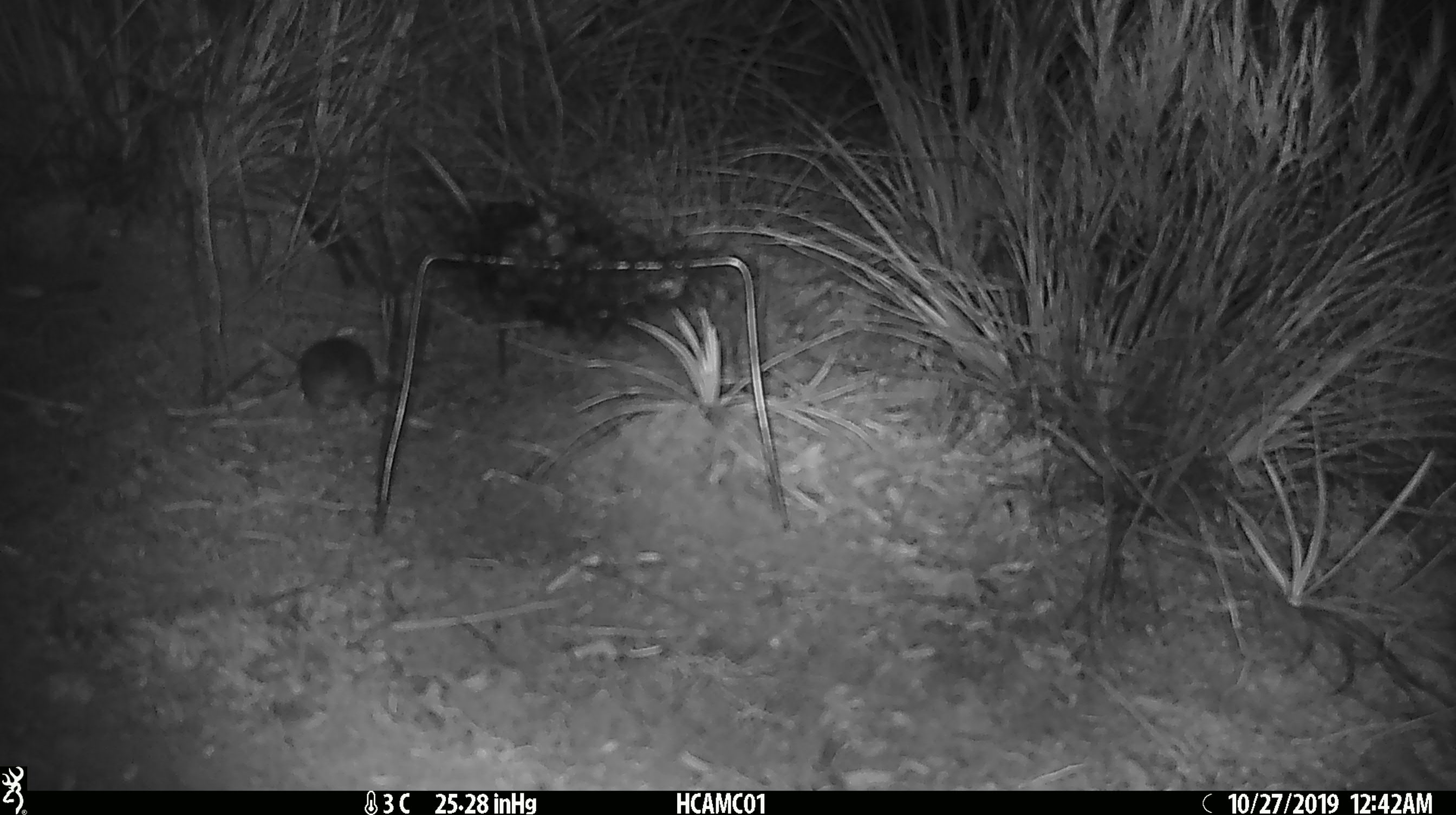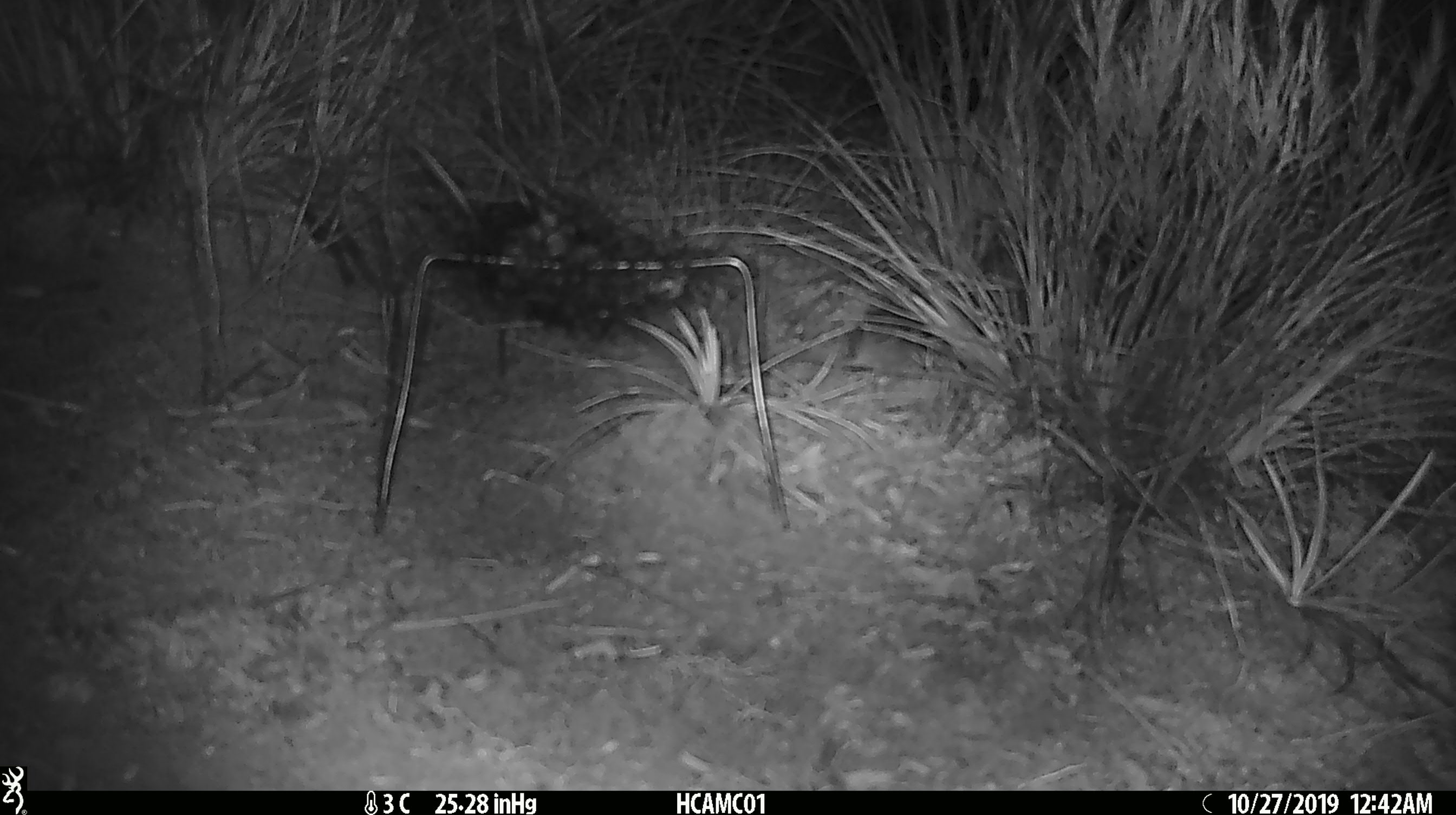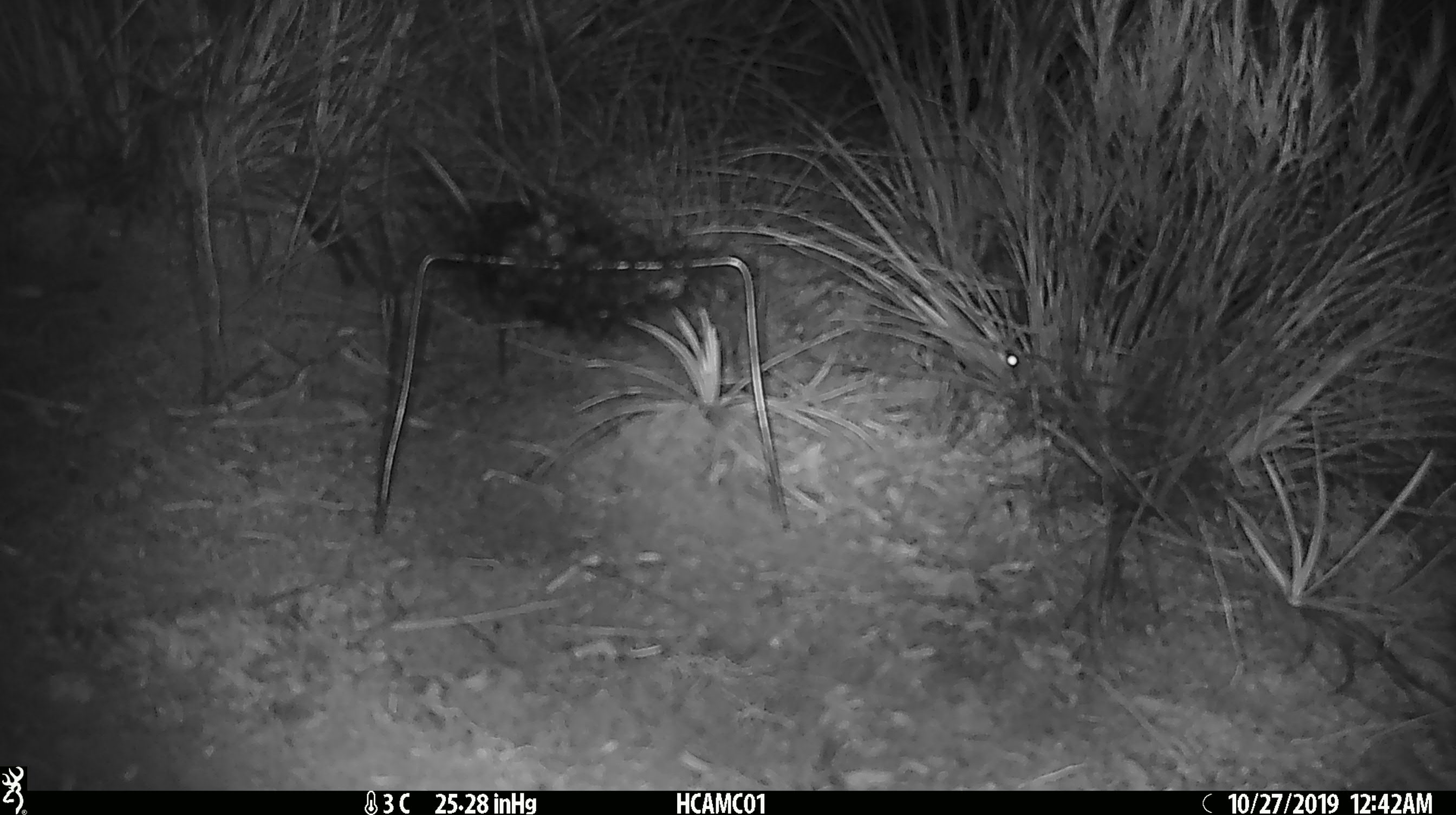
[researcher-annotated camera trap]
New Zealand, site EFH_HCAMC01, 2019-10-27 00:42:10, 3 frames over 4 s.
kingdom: Animalia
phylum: Chordata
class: Mammalia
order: Rodentia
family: Muridae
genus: Mus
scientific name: Mus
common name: mouse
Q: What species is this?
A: Mouse (Mus).